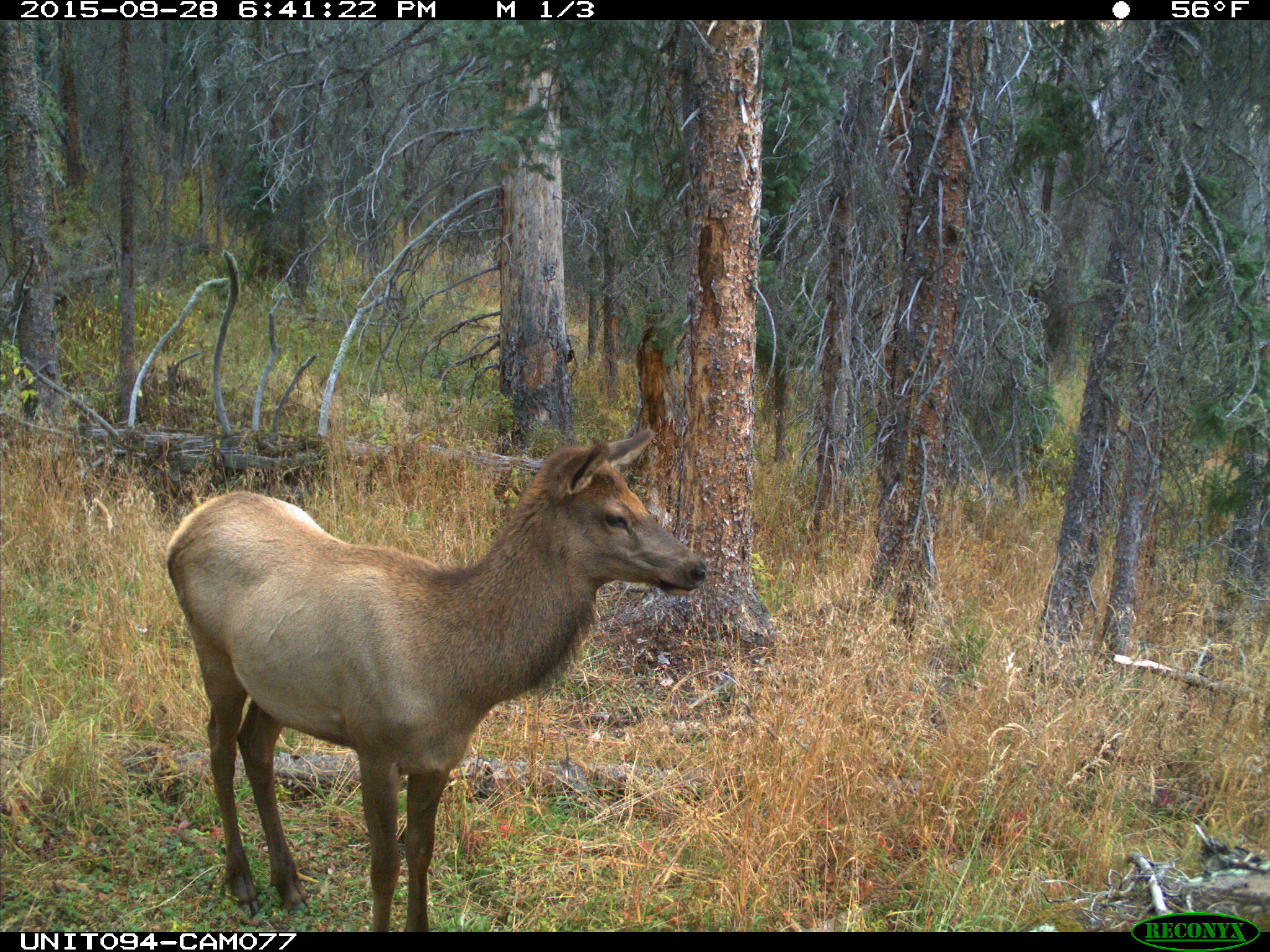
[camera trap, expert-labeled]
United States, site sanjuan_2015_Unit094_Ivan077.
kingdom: Animalia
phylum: Chordata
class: Mammalia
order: Artiodactyla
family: Cervidae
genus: Cervus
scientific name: Cervus elaphus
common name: red deer